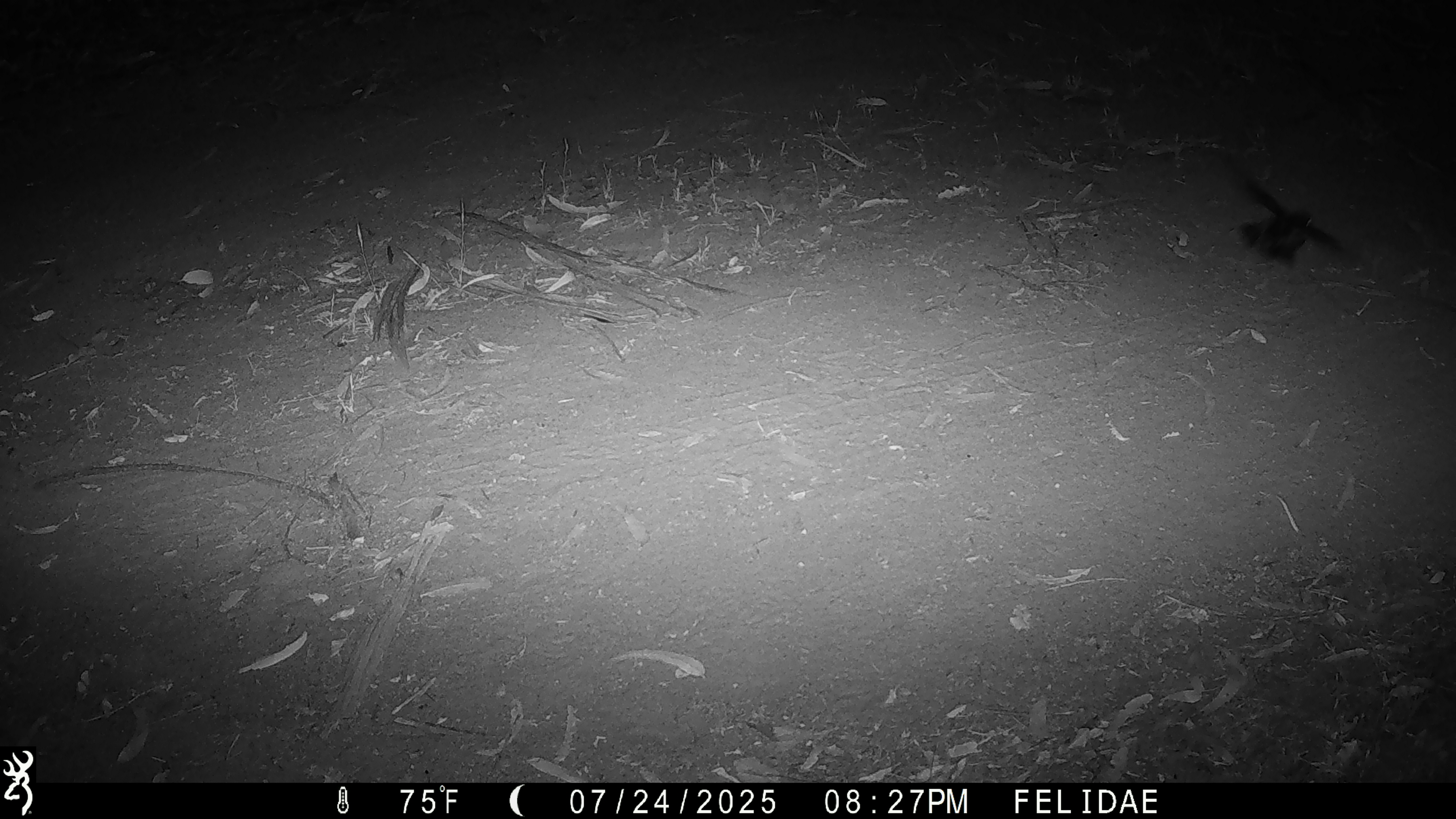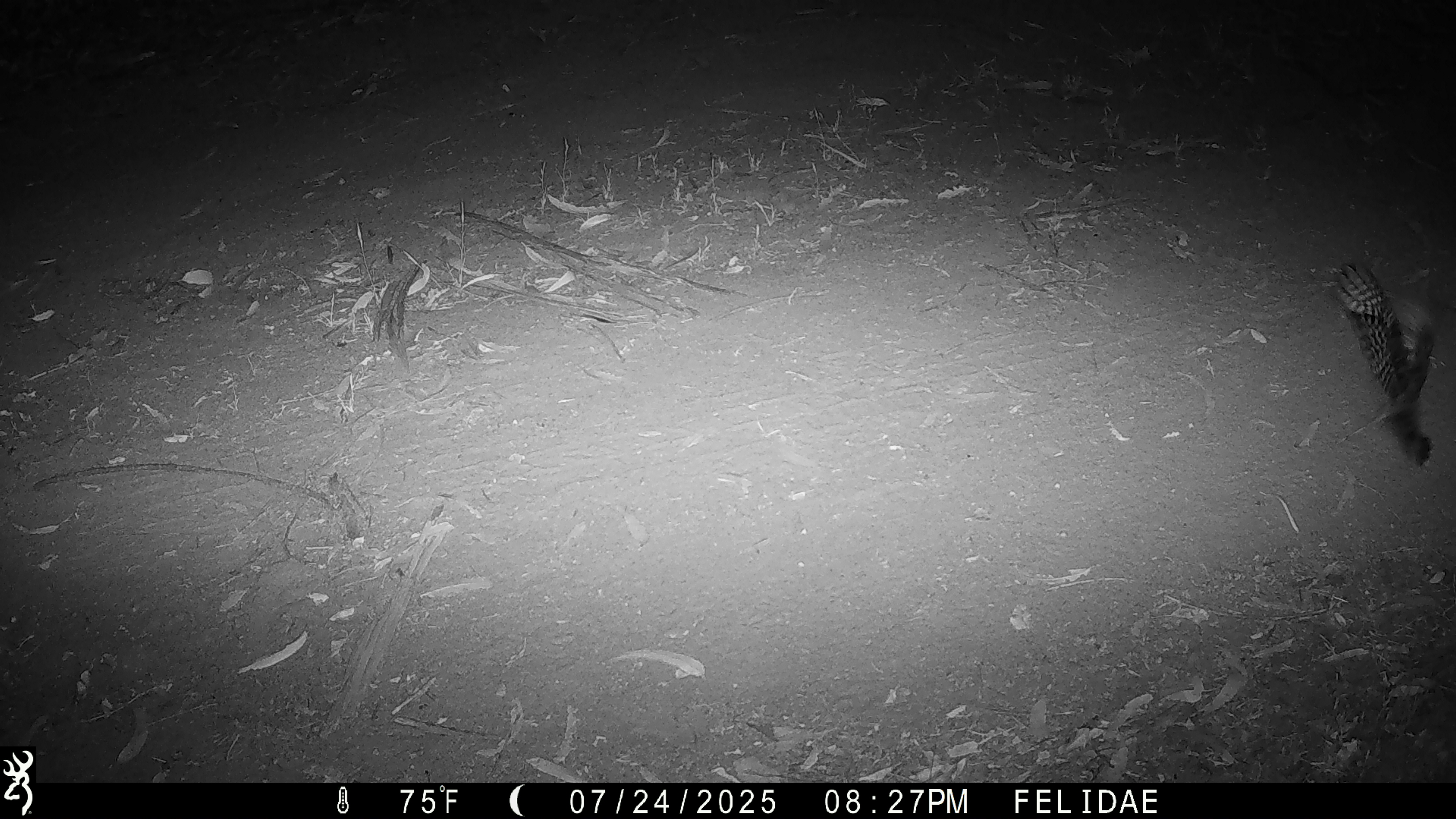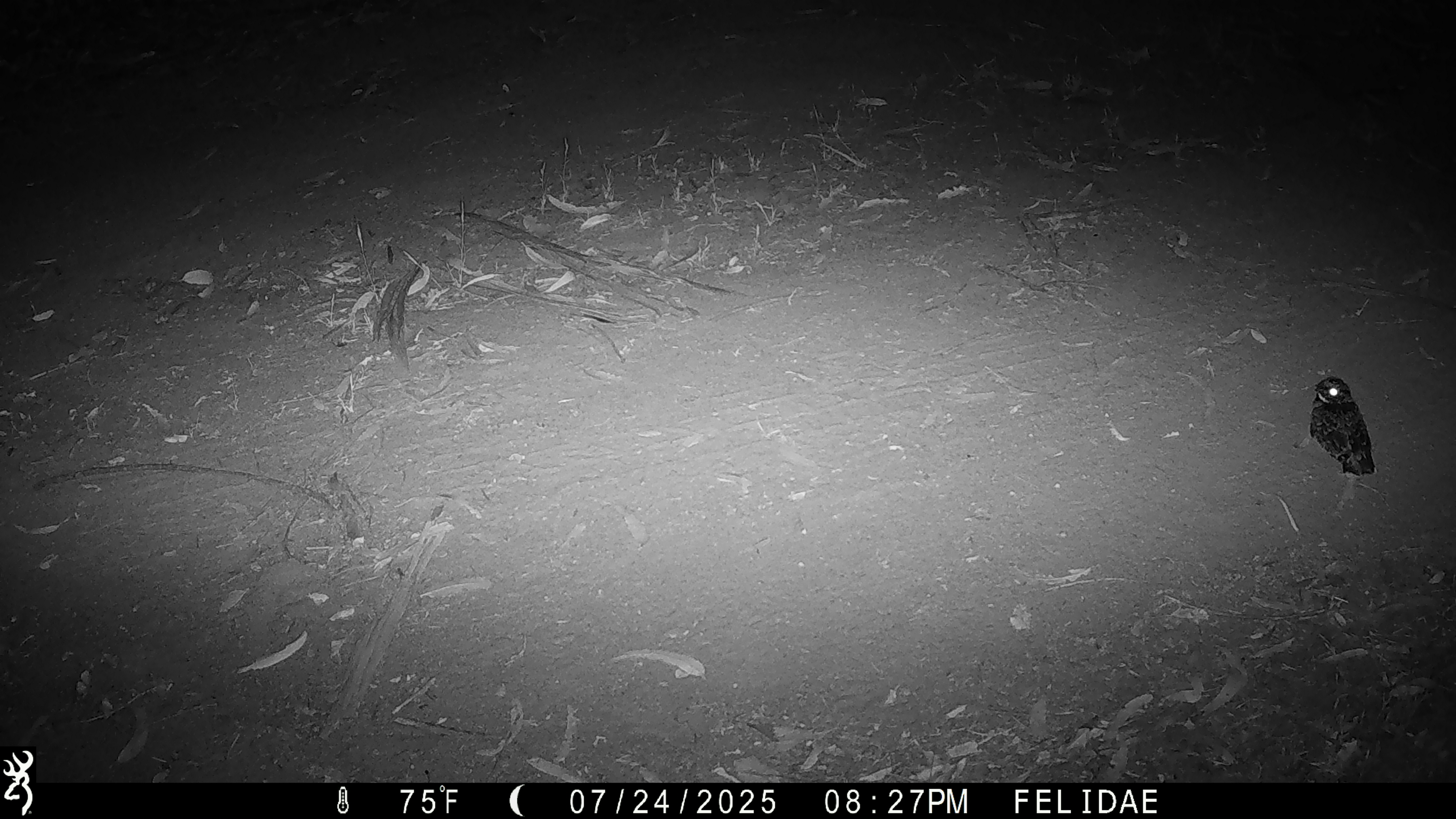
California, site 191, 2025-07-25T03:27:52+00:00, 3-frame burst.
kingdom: Animalia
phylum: Chordata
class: Aves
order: Caprimulgiformes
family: Caprimulgidae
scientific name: Caprimulgidae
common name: nightjar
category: unknown nightjar